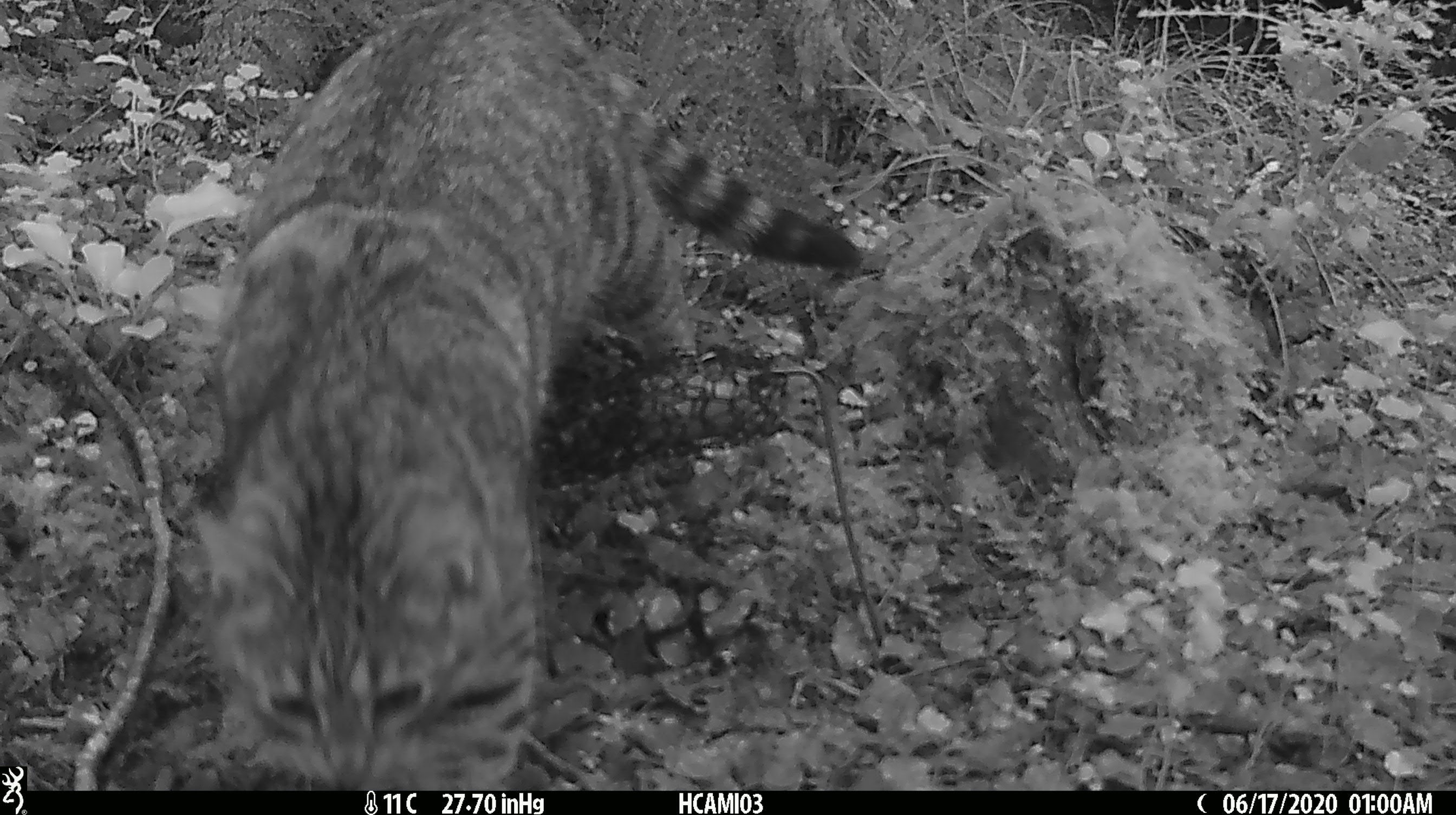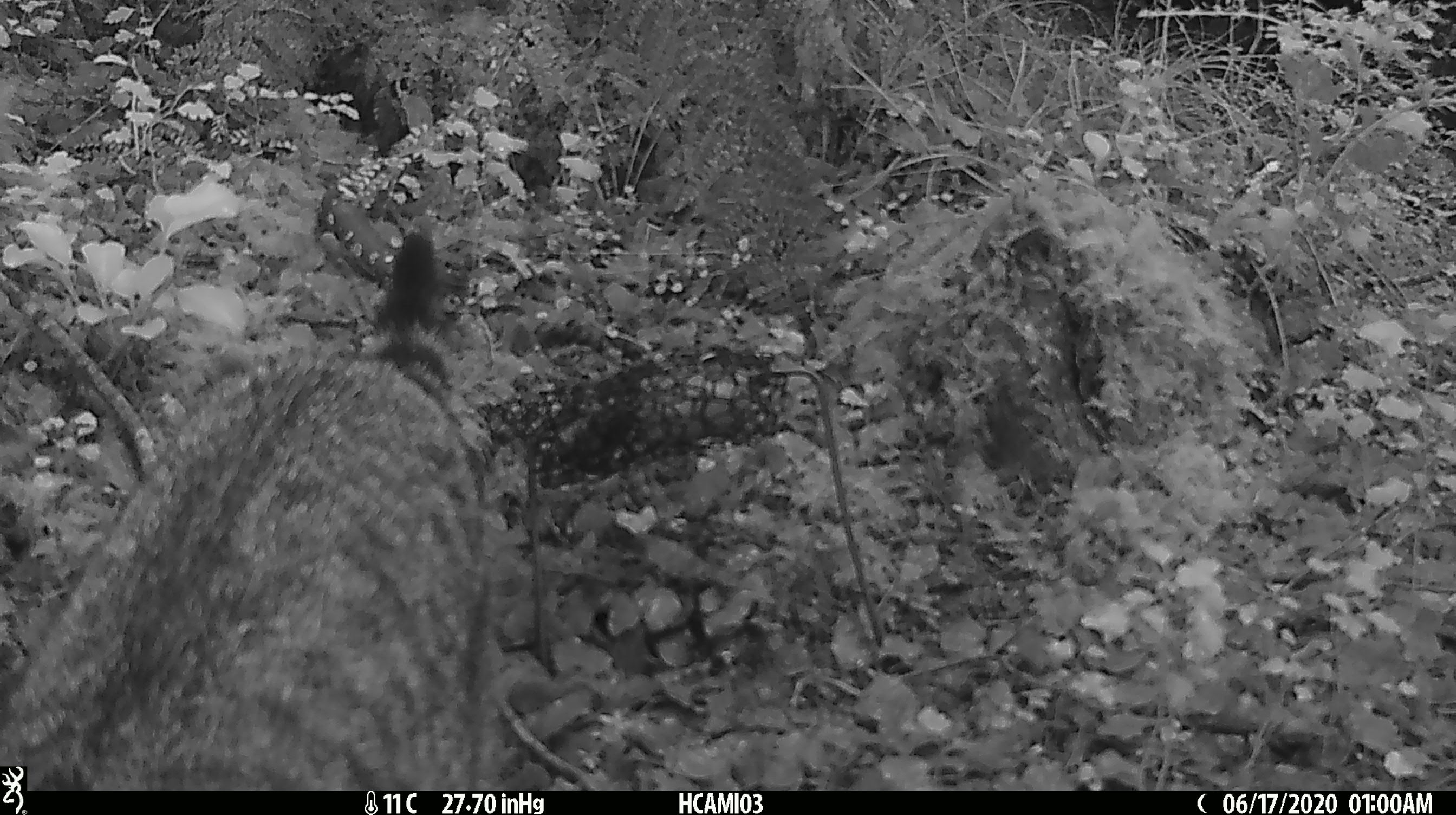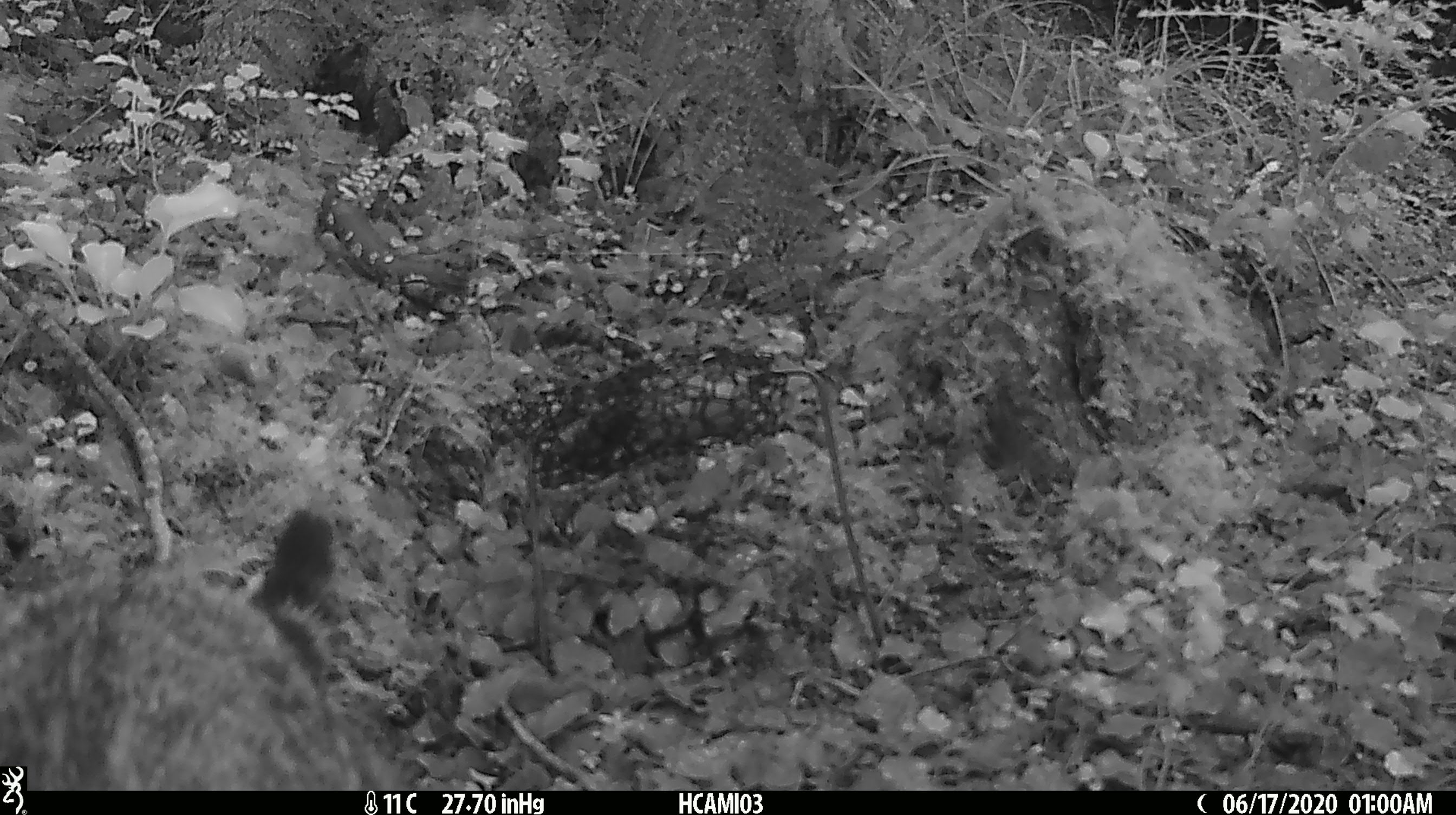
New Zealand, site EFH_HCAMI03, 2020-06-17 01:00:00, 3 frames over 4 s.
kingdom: Animalia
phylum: Chordata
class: Mammalia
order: Carnivora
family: Felidae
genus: Felis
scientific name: Felis catus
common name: domestic cat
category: cat